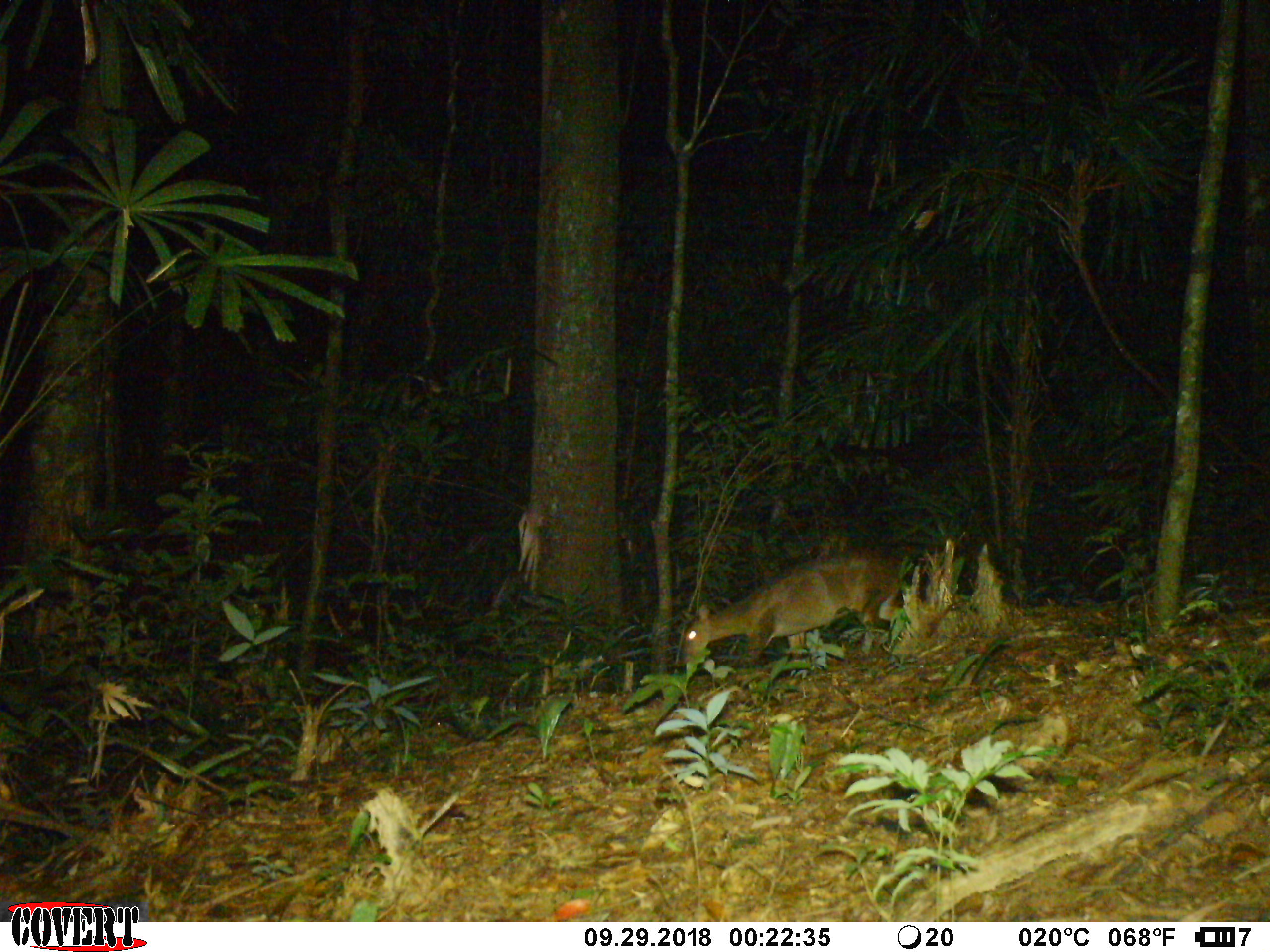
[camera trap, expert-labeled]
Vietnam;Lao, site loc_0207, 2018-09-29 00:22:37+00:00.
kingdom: Animalia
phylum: Chordata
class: Mammalia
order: Artiodactyla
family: Cervidae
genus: Muntiacus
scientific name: Muntiacus vuquangensis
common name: large-antlered muntjac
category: large antlered muntjac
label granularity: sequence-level